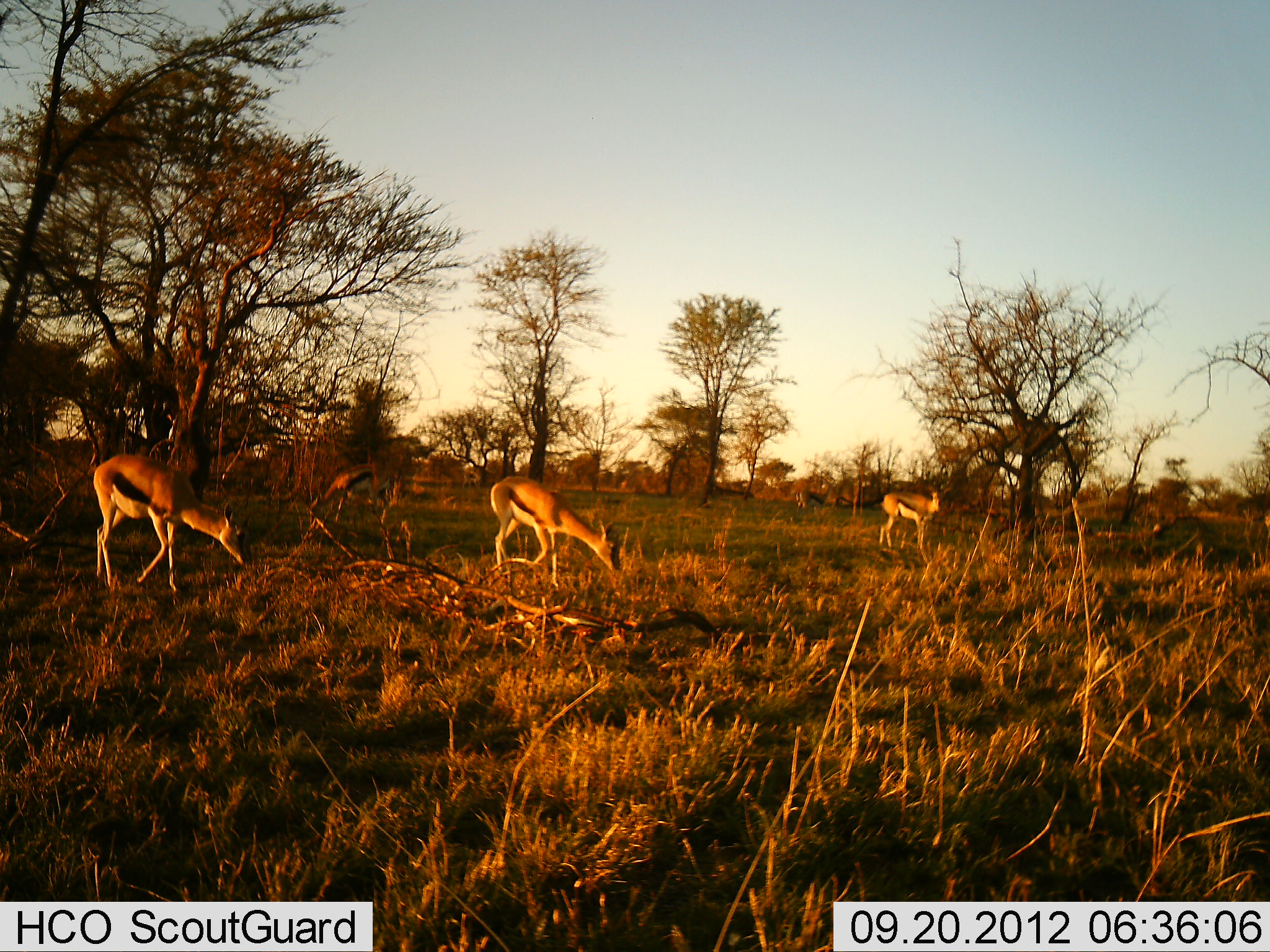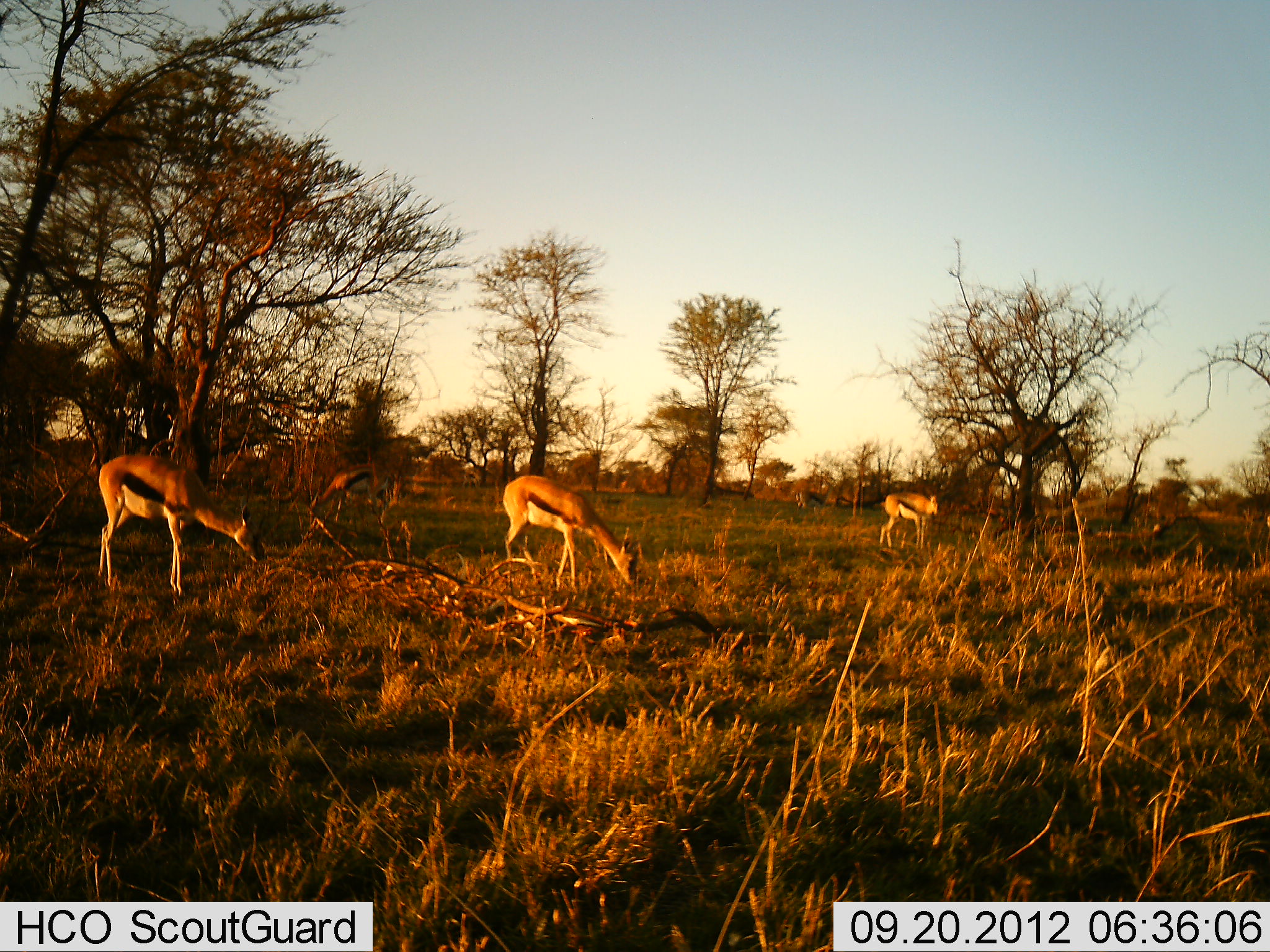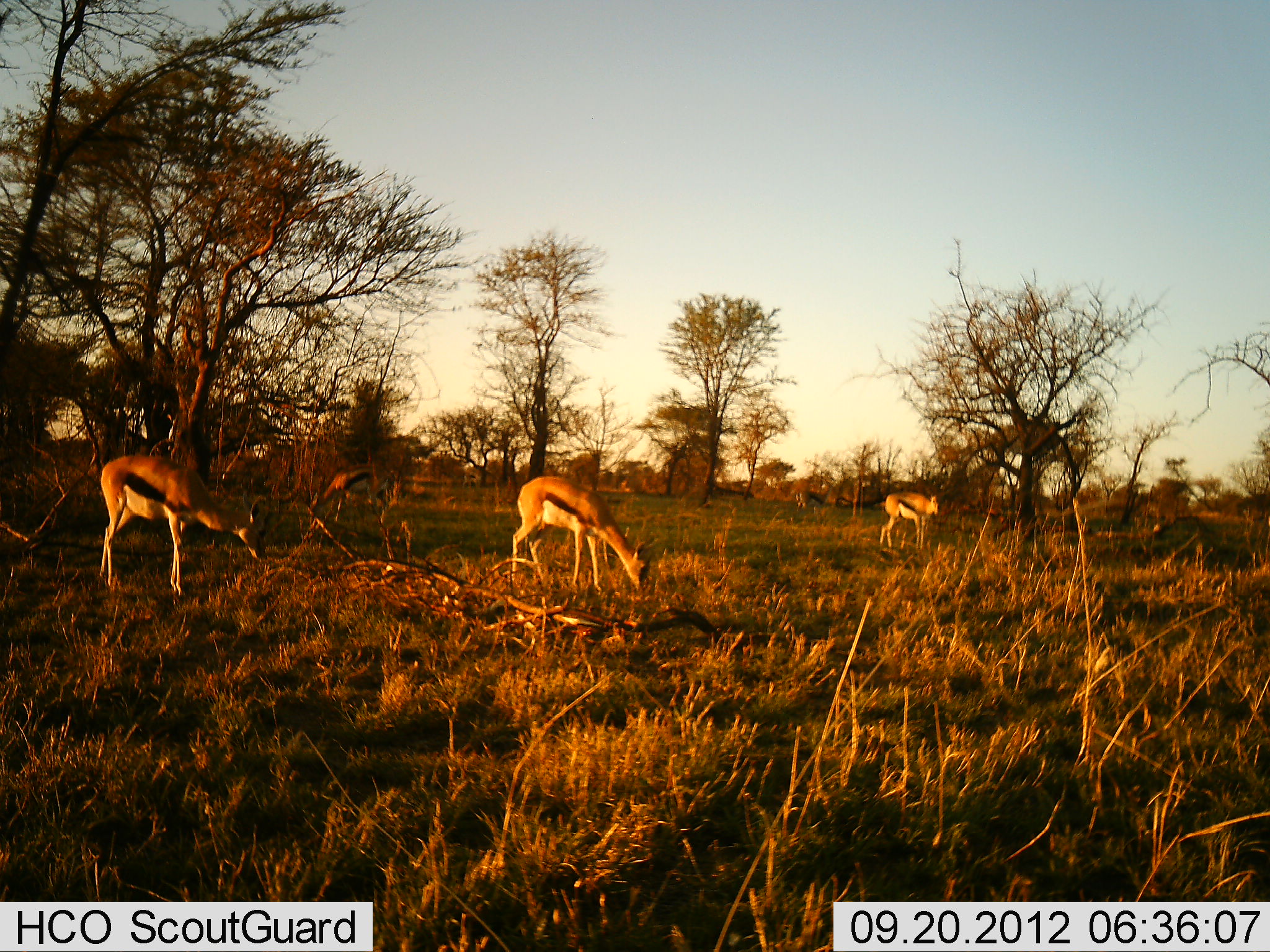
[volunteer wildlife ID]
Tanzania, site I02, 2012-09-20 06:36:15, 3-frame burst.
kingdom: Animalia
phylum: Chordata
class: Mammalia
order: Artiodactyla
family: Bovidae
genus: Eudorcas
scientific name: Eudorcas thomsonii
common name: thomson's gazelle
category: gazellethomsons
Gazellethomsons (thomson's gazelle) (Eudorcas thomsonii), count 4. Behavior (volunteer vote fractions): standing 70%, resting 10%, moving 20%, interacting 0%. Young present (vote fraction): 0%. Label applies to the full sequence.